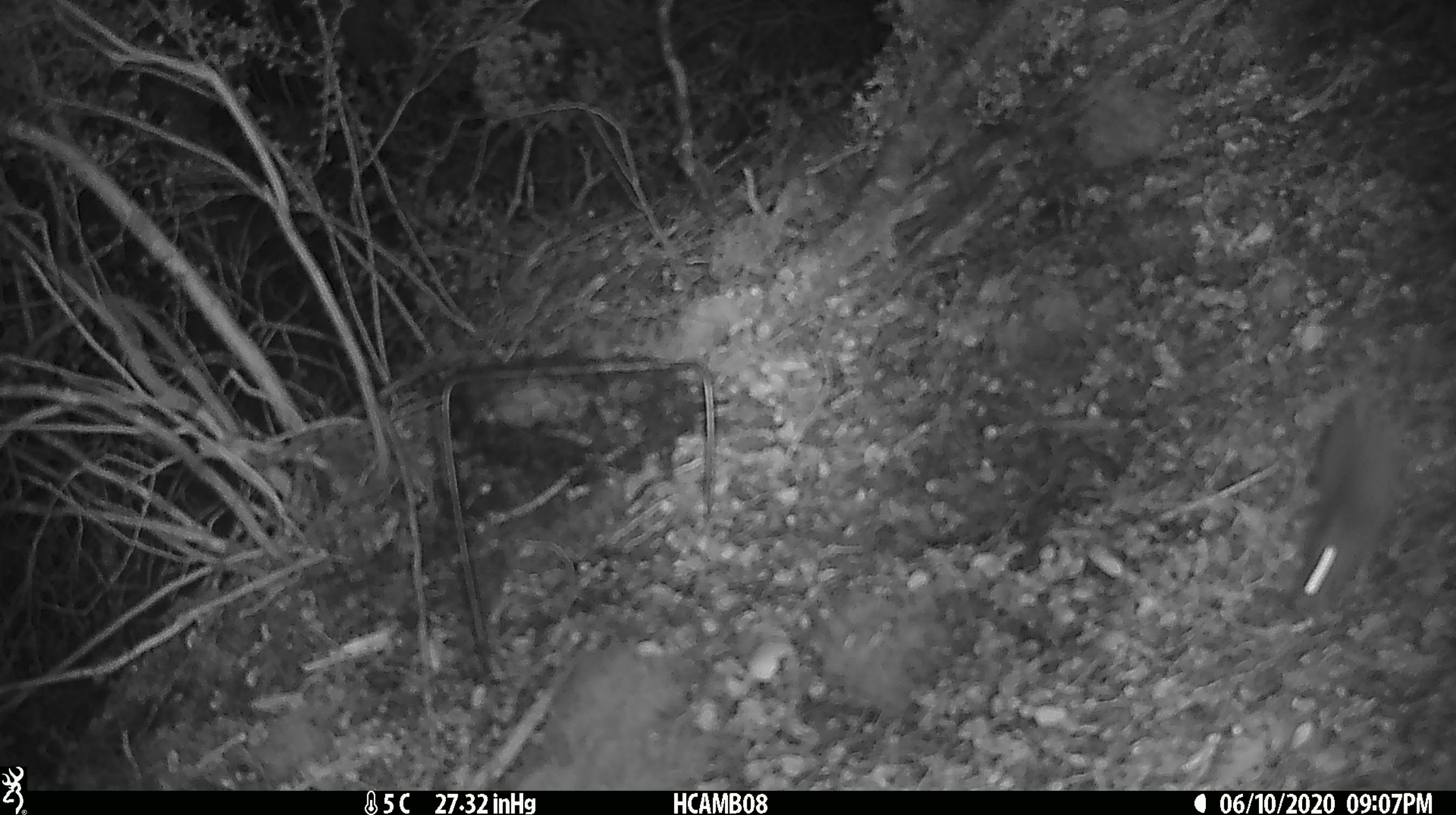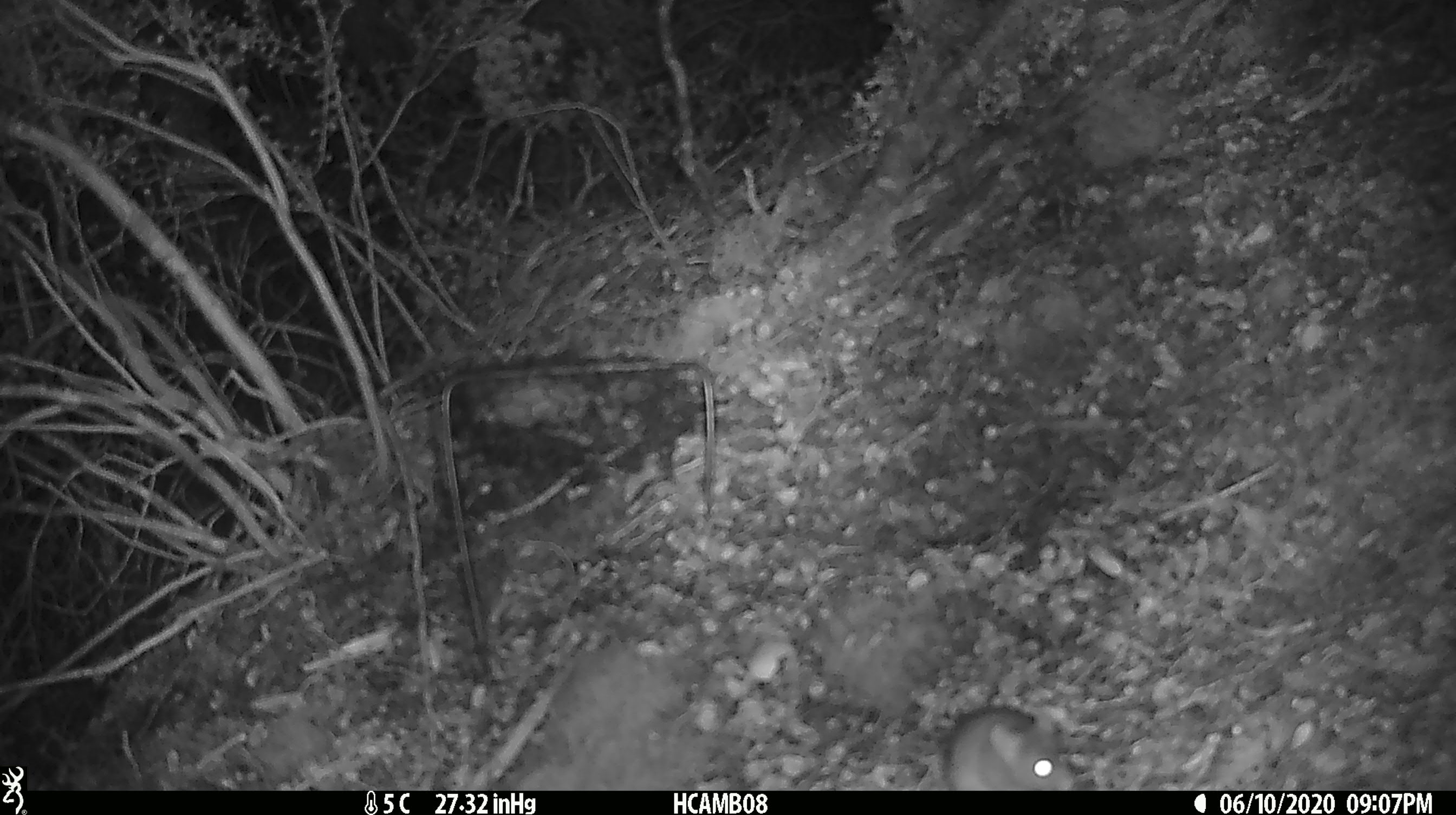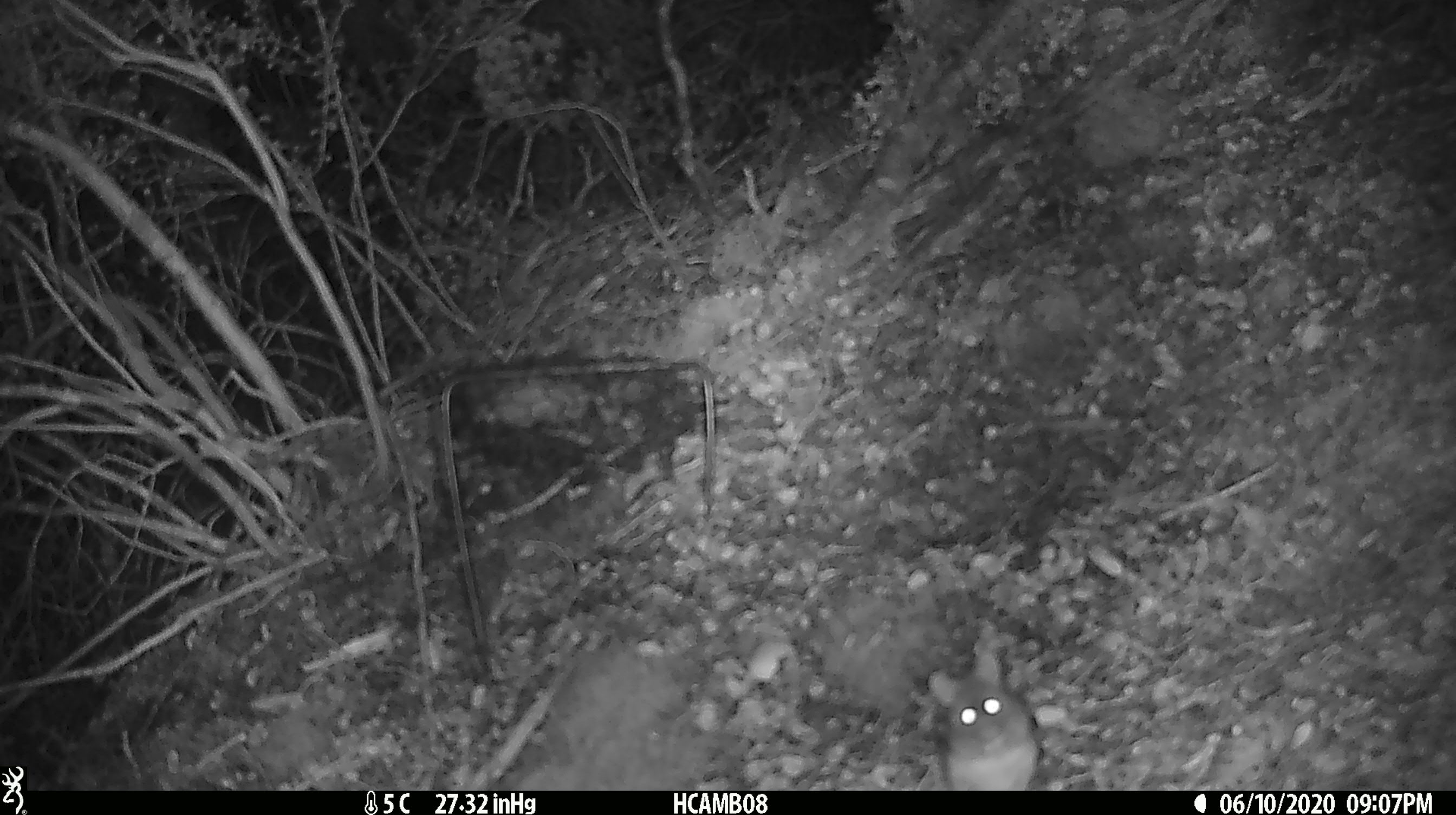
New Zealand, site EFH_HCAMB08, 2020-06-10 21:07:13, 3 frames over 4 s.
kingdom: Animalia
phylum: Chordata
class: Mammalia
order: Rodentia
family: Muridae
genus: Mus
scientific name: Mus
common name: mouse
Mouse (Mus).